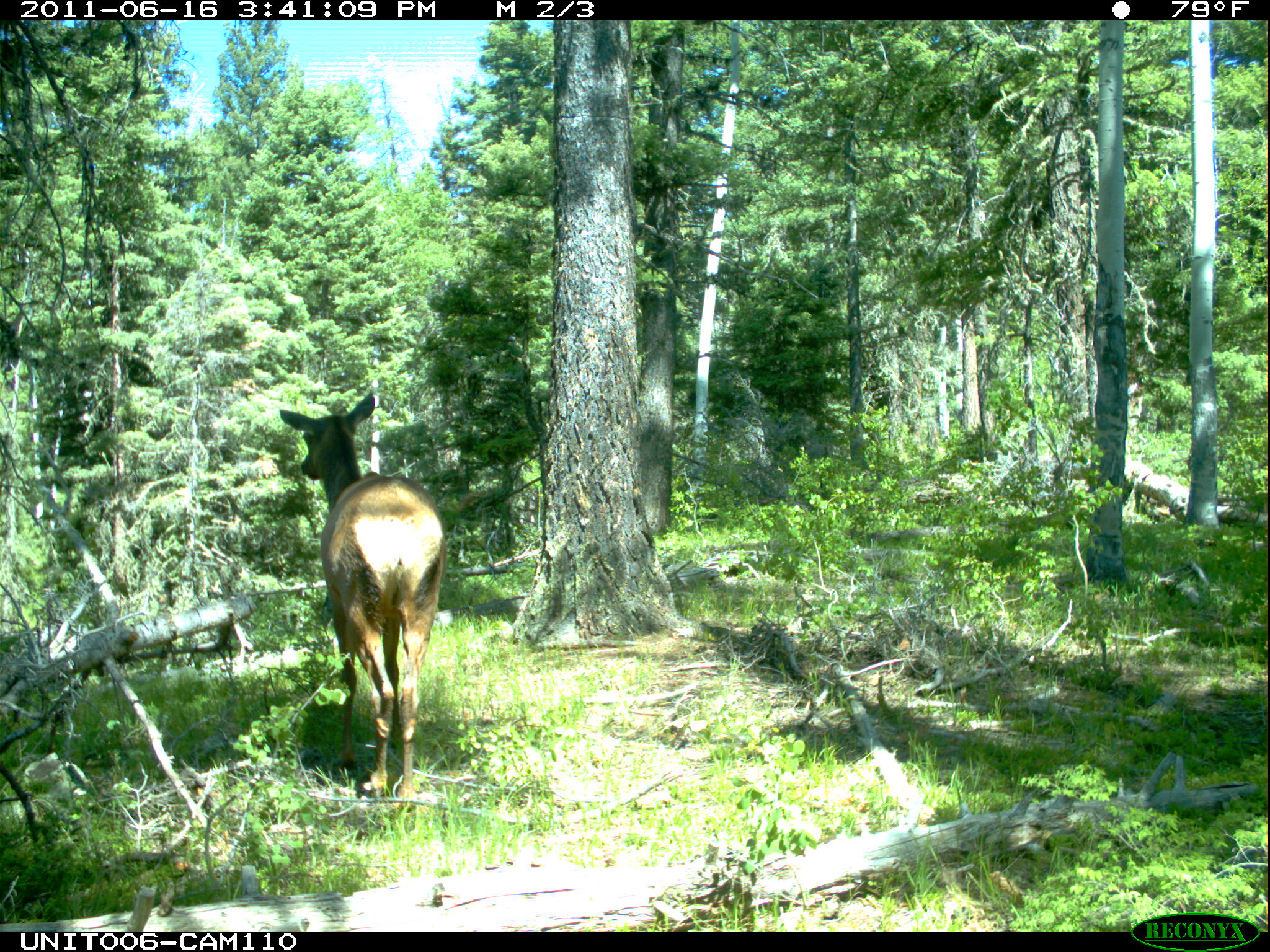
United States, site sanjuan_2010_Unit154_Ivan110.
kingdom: Animalia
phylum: Chordata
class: Mammalia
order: Artiodactyla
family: Cervidae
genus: Cervus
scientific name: Cervus elaphus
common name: red deer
Cervus elaphus (red deer).